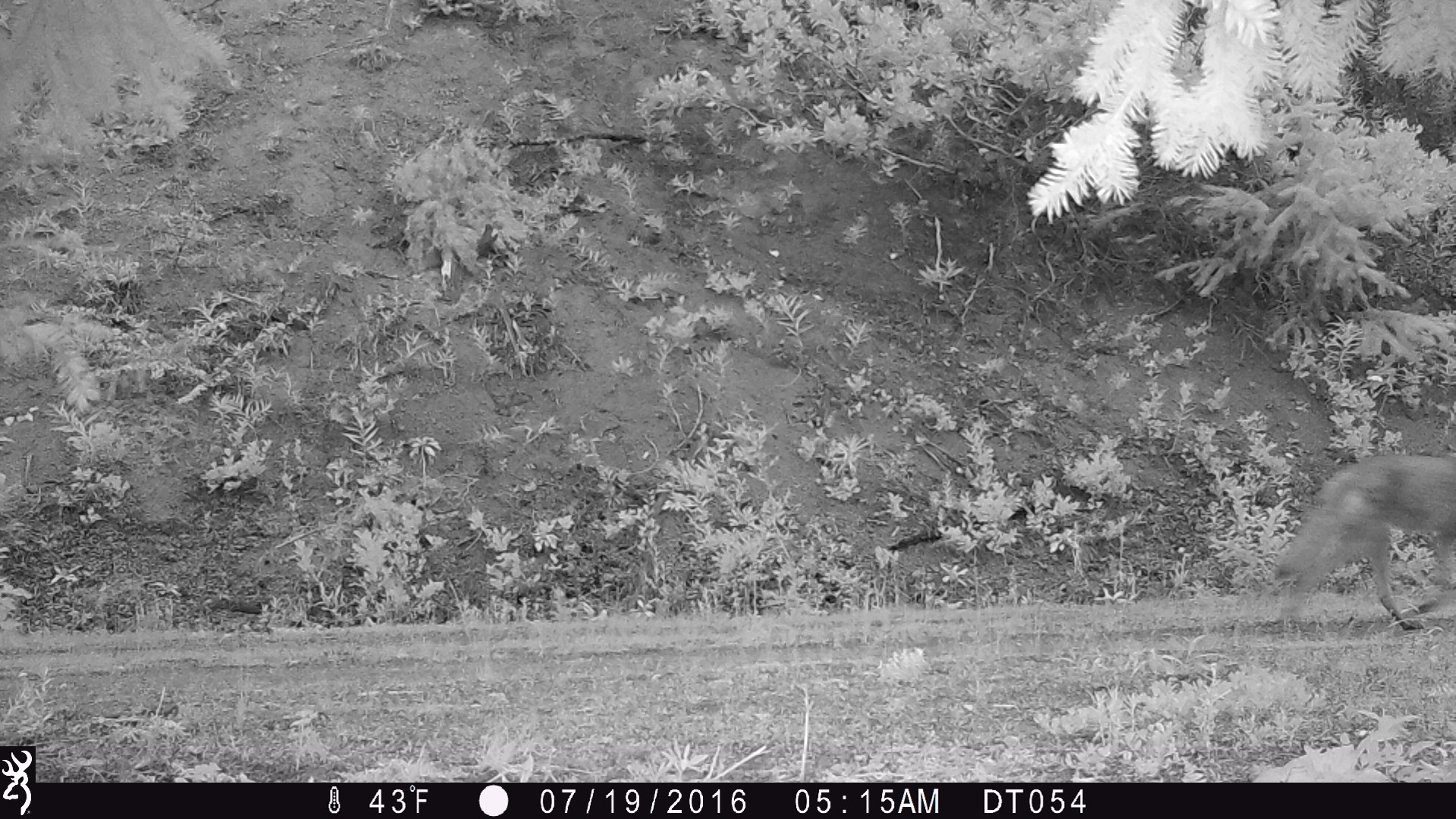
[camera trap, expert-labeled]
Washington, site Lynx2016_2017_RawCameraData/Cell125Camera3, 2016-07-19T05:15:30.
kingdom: Animalia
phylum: Chordata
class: Mammalia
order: Carnivora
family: Canidae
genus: Canis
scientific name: Canis latrans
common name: coyote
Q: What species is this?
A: Canis latrans (coyote).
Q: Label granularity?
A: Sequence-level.